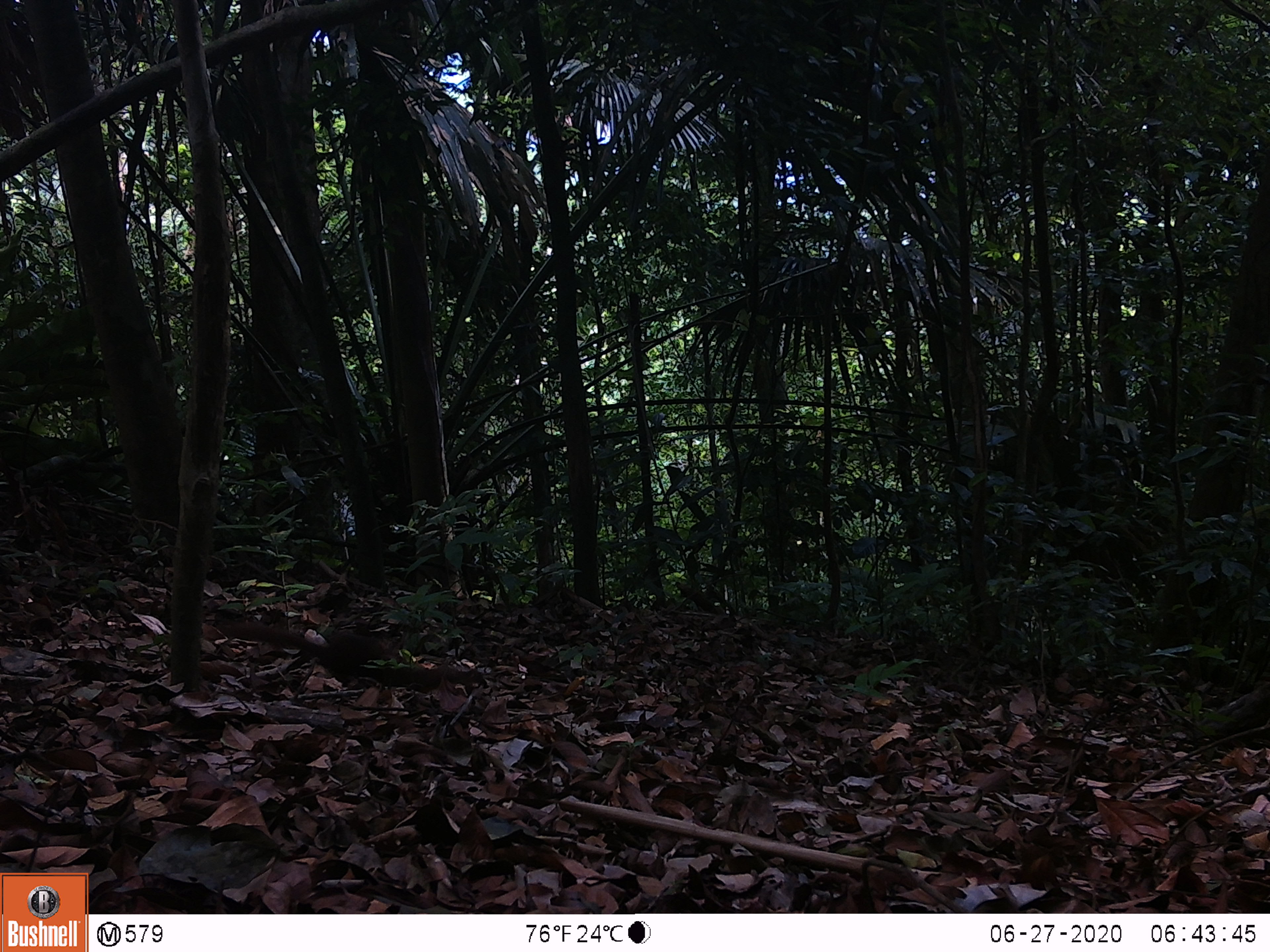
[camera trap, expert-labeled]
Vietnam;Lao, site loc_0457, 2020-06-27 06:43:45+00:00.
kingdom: Animalia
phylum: Chordata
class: Mammalia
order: Rodentia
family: Sciuridae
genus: Dremomys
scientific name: Dremomys rufigenis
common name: red-cheeked squirrel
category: red cheeked squirrel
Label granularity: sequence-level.